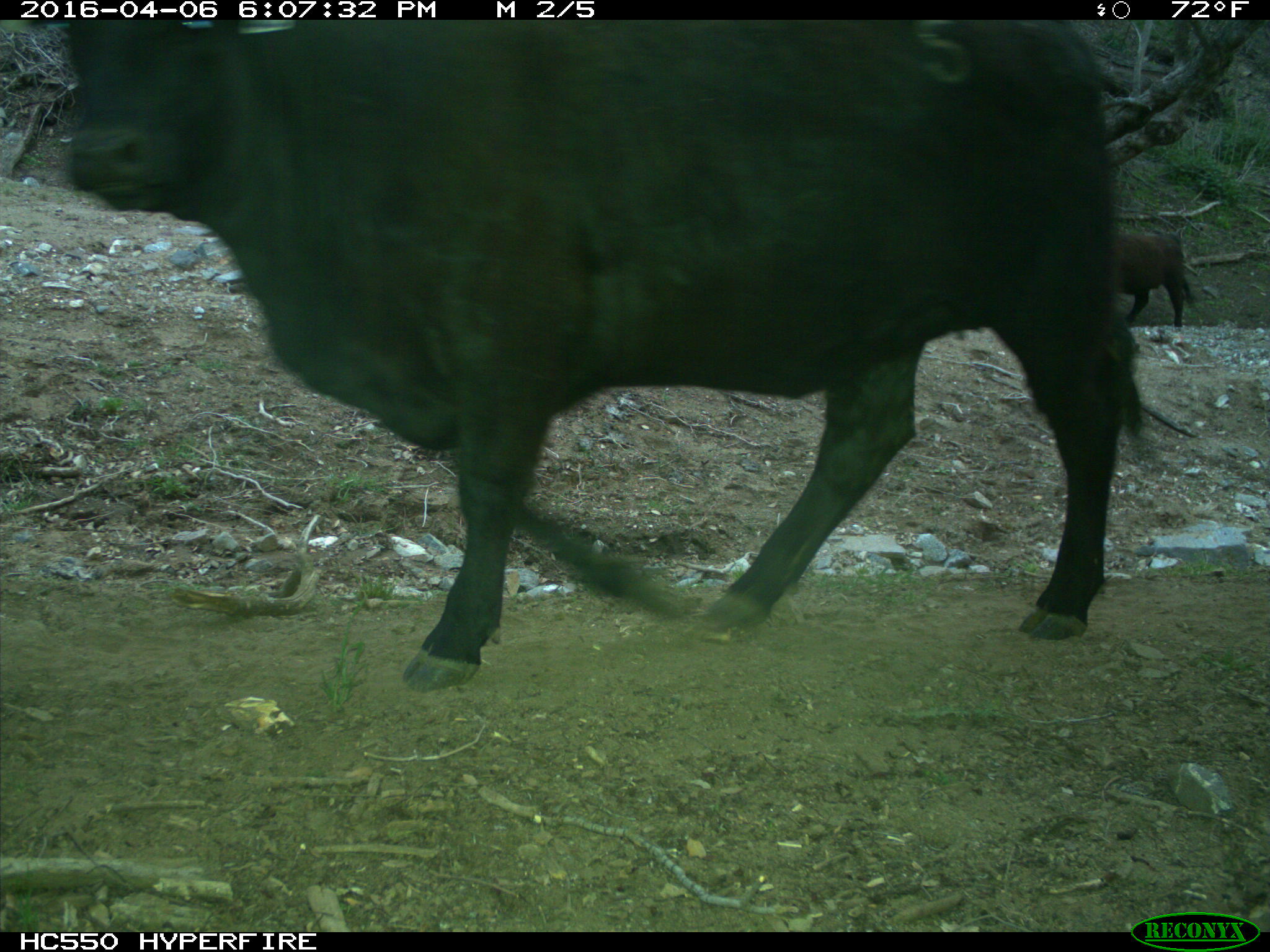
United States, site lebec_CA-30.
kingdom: Animalia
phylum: Chordata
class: Mammalia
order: Artiodactyla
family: Bovidae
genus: Bos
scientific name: Bos taurus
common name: domestic cow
Bos taurus (domestic cow).